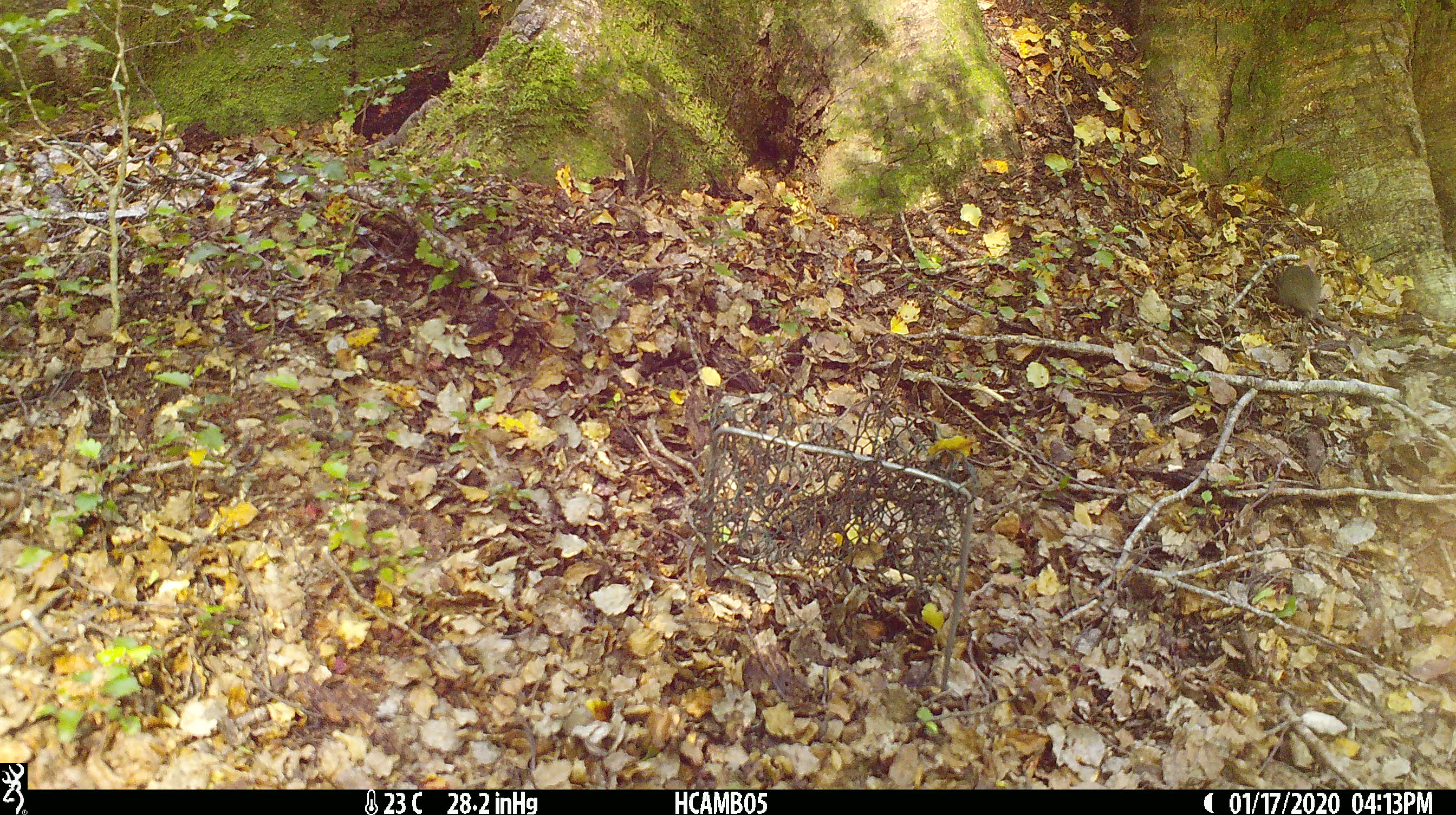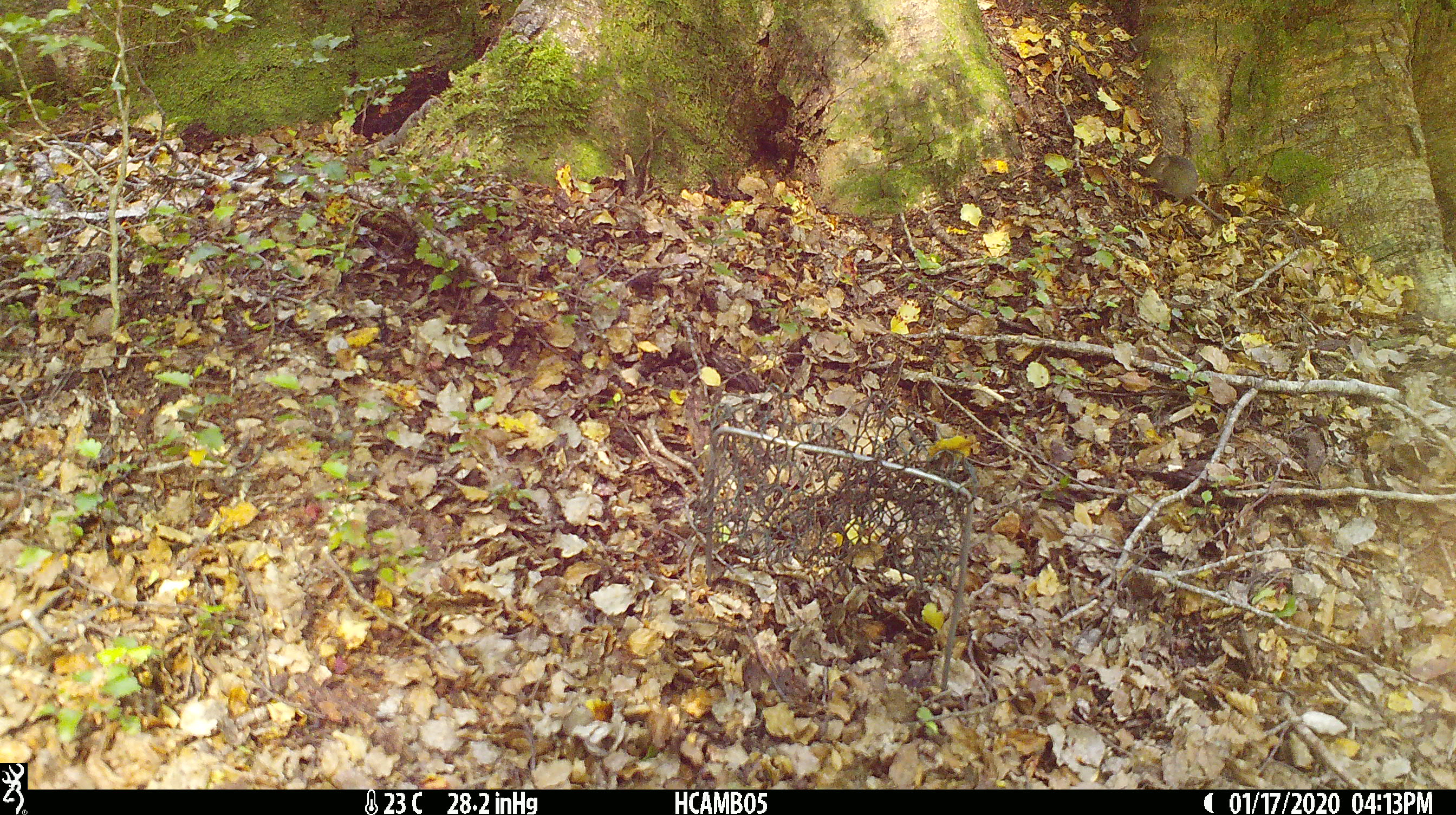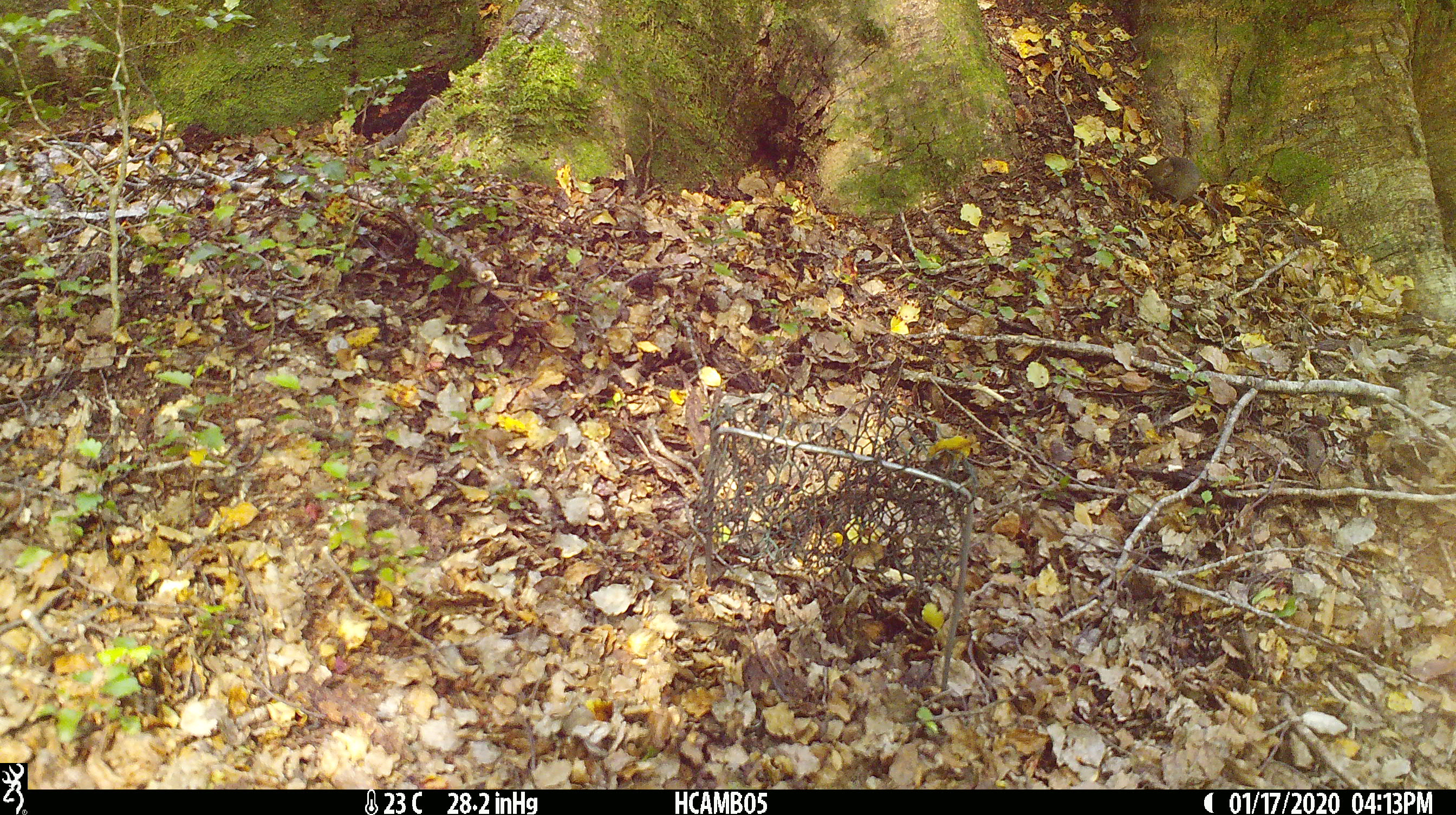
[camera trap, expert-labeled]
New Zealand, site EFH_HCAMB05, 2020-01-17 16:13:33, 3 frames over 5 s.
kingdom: Animalia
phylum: Chordata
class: Mammalia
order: Rodentia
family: Muridae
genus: Mus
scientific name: Mus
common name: mouse